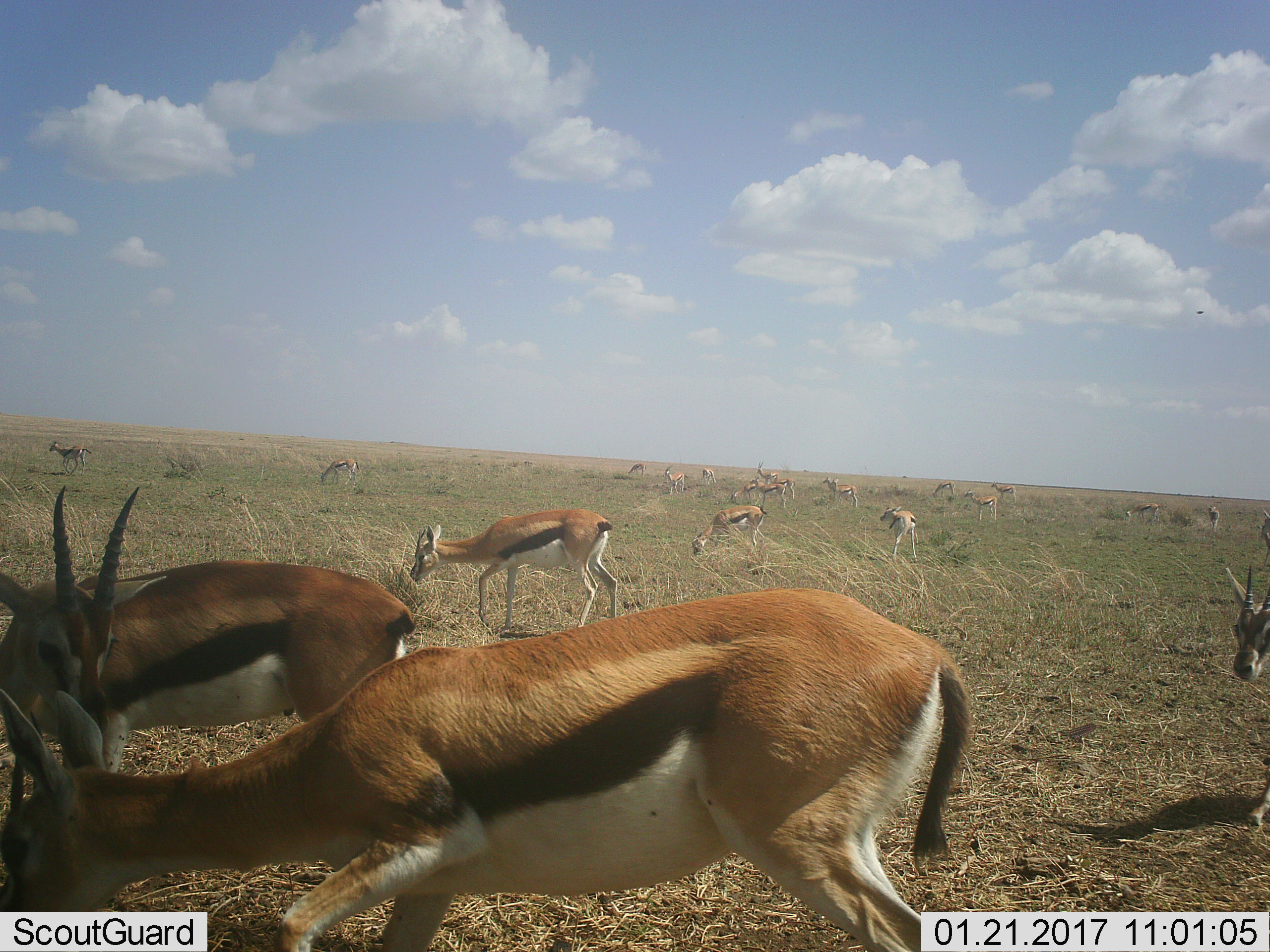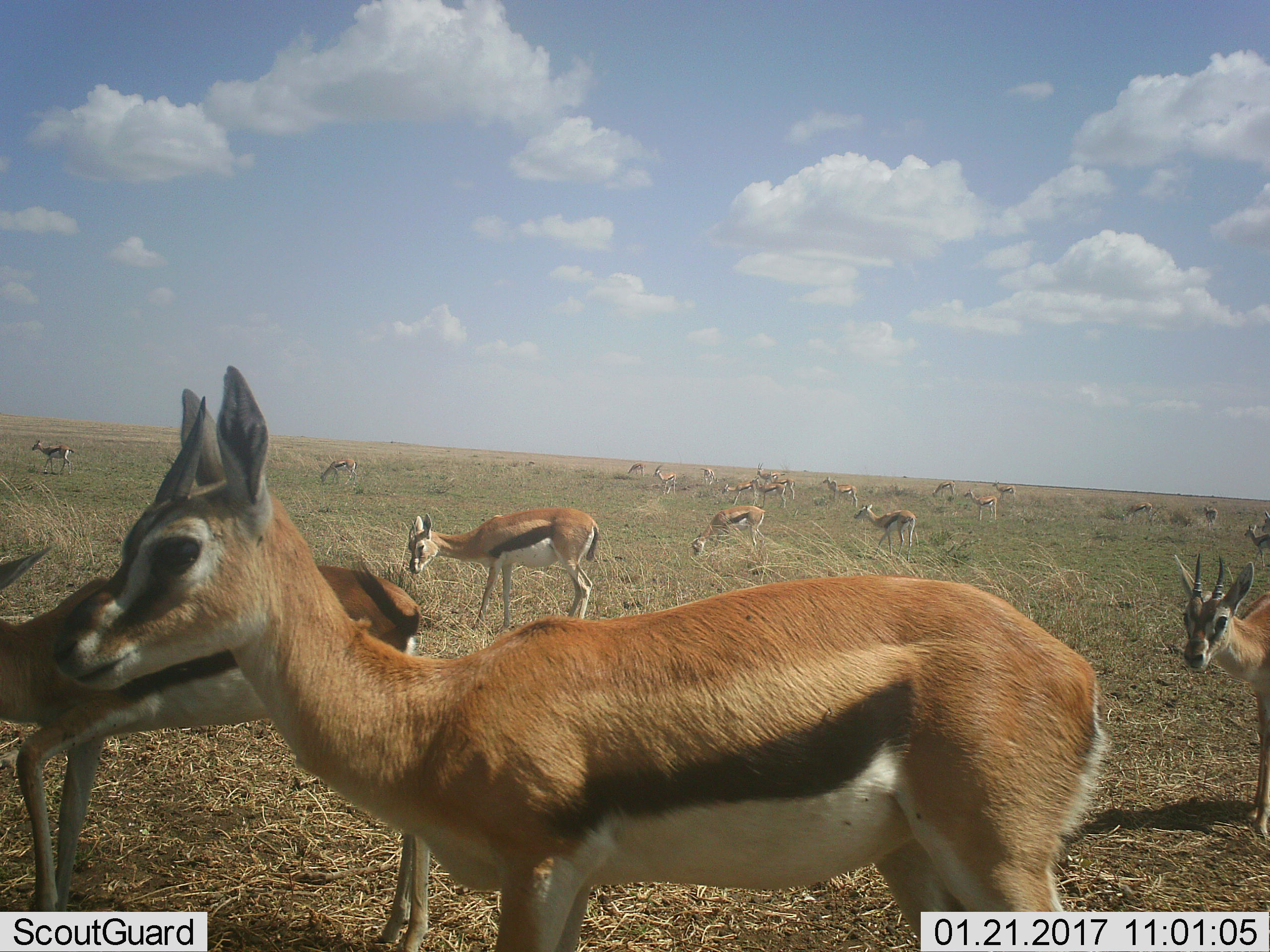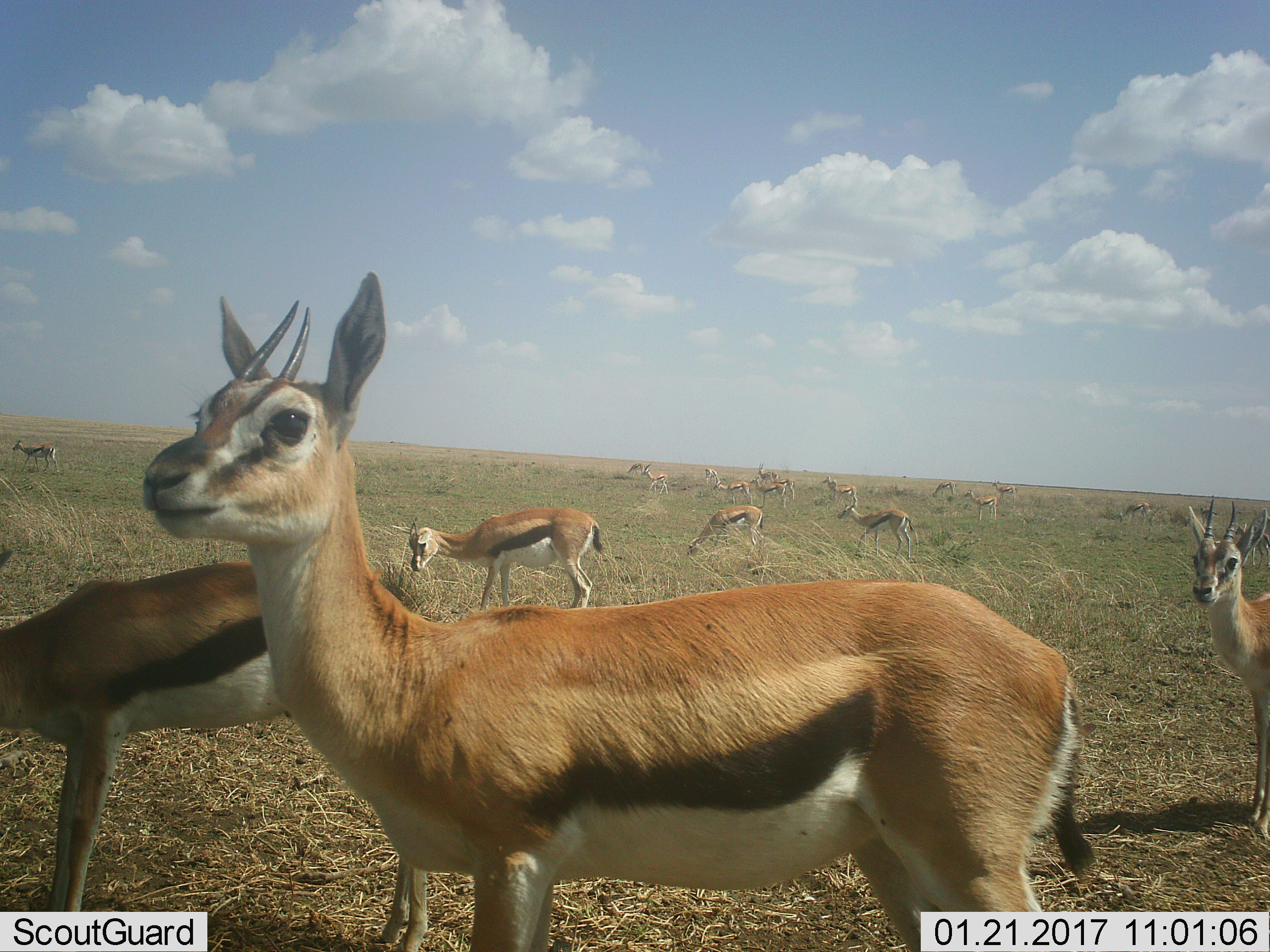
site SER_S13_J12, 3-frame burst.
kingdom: Animalia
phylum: Chordata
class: Mammalia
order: Artiodactyla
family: Bovidae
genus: Eudorcas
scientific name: Eudorcas thomsonii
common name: thomson's gazelle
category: gazellethomsons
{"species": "gazellethomsons (thomson's gazelle) (Eudorcas thomsonii)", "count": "11-50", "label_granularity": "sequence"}